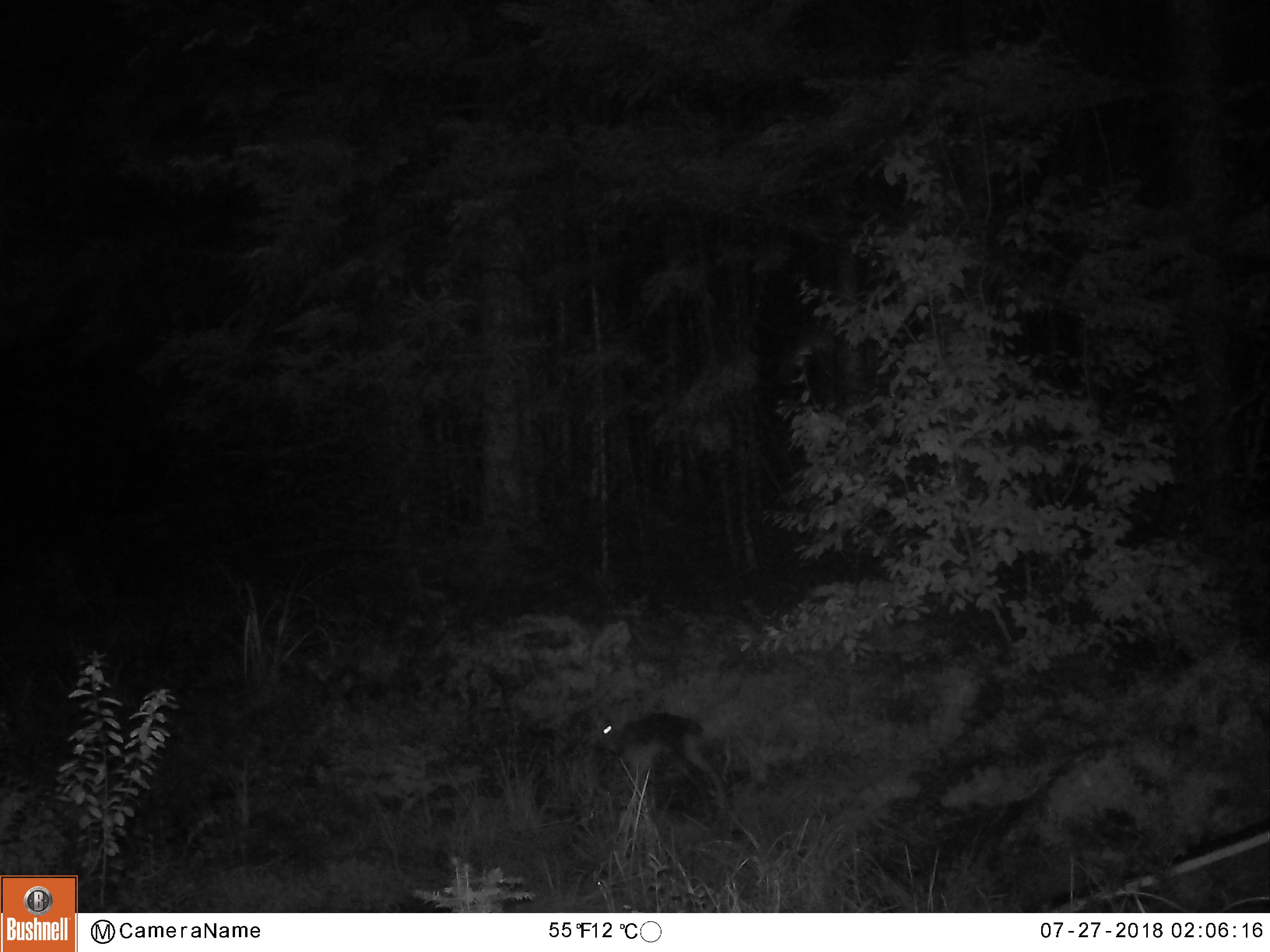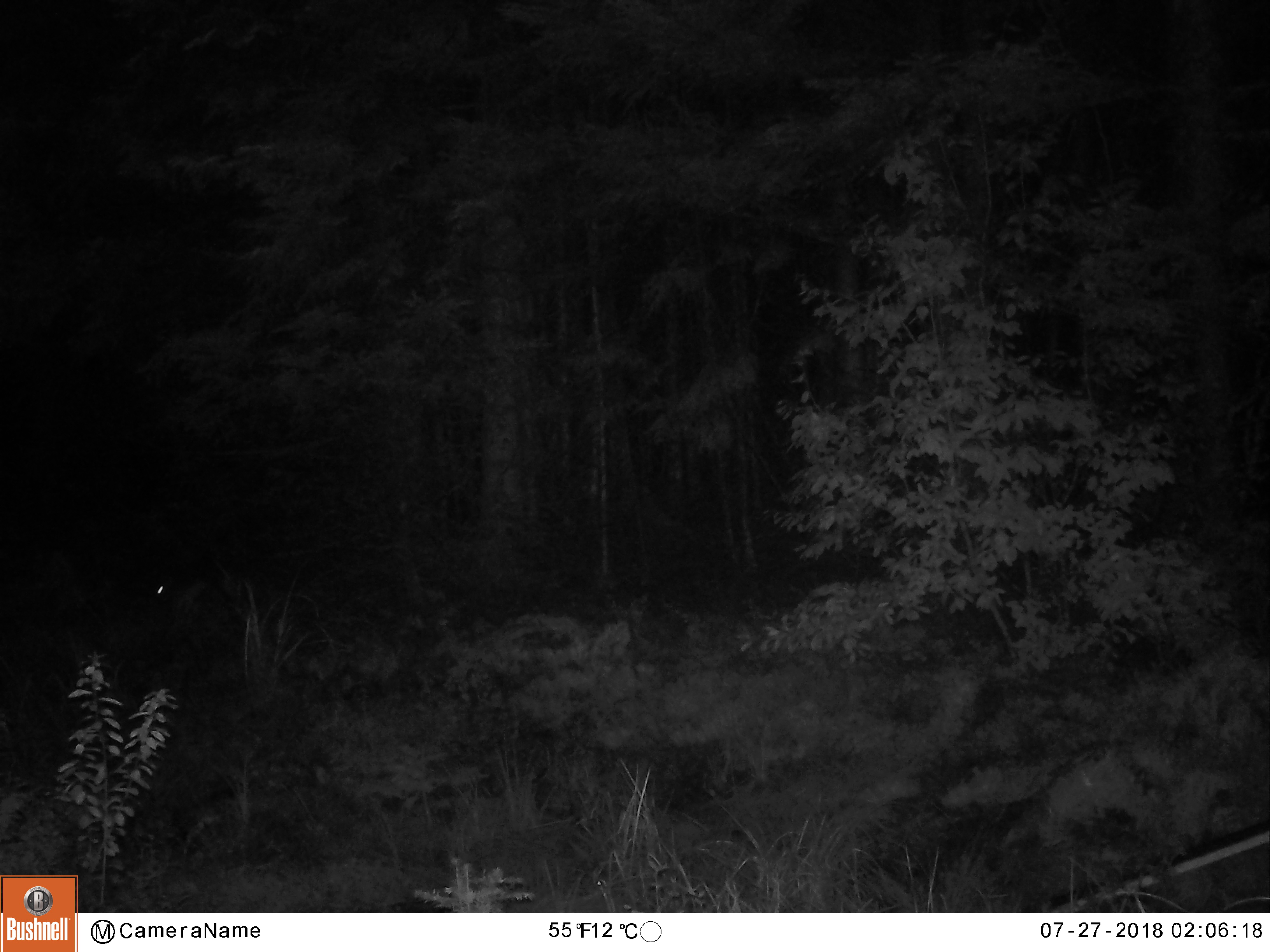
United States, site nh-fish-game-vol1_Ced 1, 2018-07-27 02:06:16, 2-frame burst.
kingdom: Animalia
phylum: Chordata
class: Mammalia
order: Lagomorpha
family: Leporidae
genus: Lepus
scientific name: Lepus americanus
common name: snowshoe hare